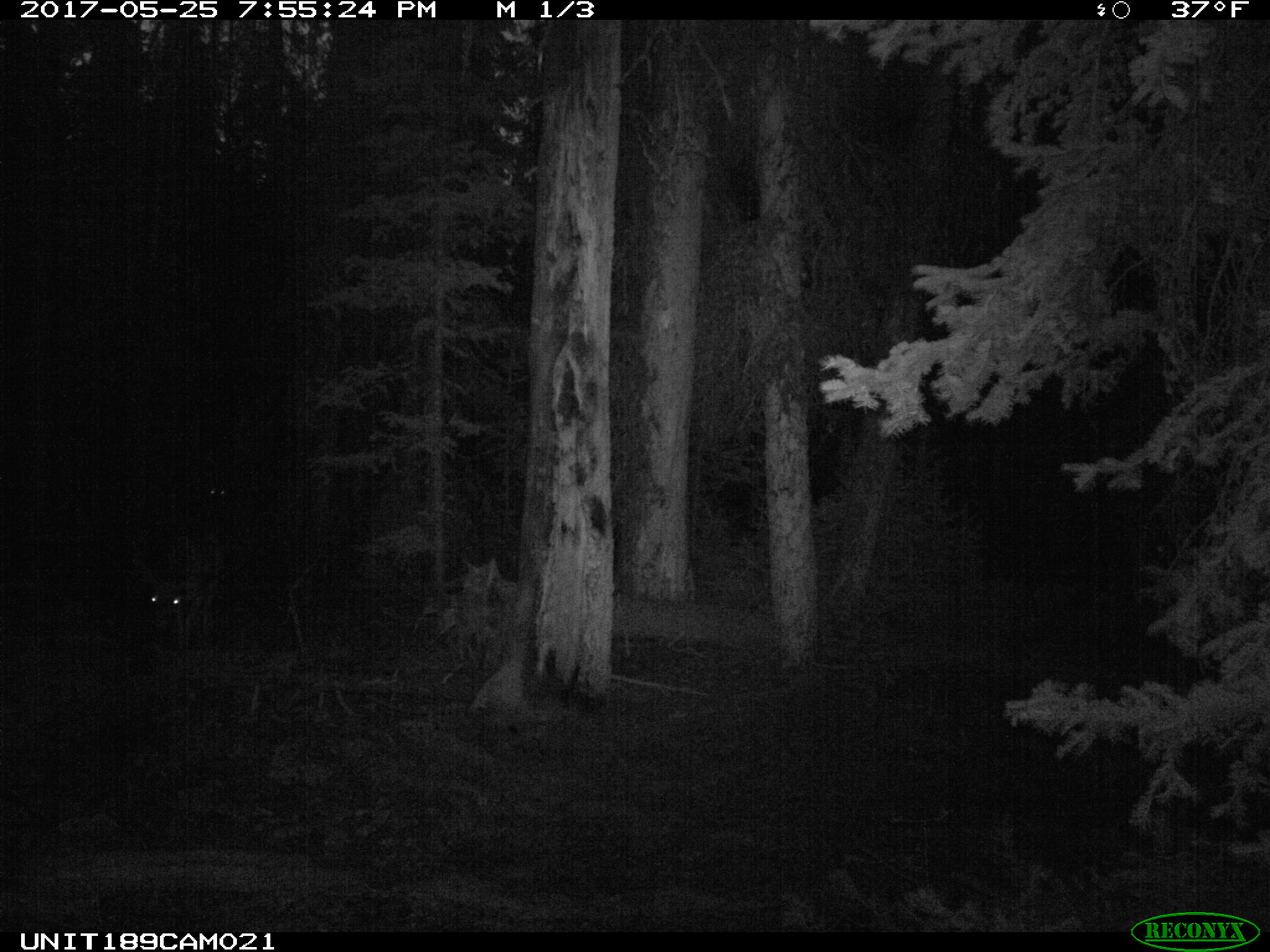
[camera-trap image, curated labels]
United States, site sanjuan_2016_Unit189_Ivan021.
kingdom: Animalia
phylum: Chordata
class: Mammalia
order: Artiodactyla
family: Cervidae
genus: Odocoileus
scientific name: Odocoileus hemionus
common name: mule deer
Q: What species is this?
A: Odocoileus hemionus (mule deer).